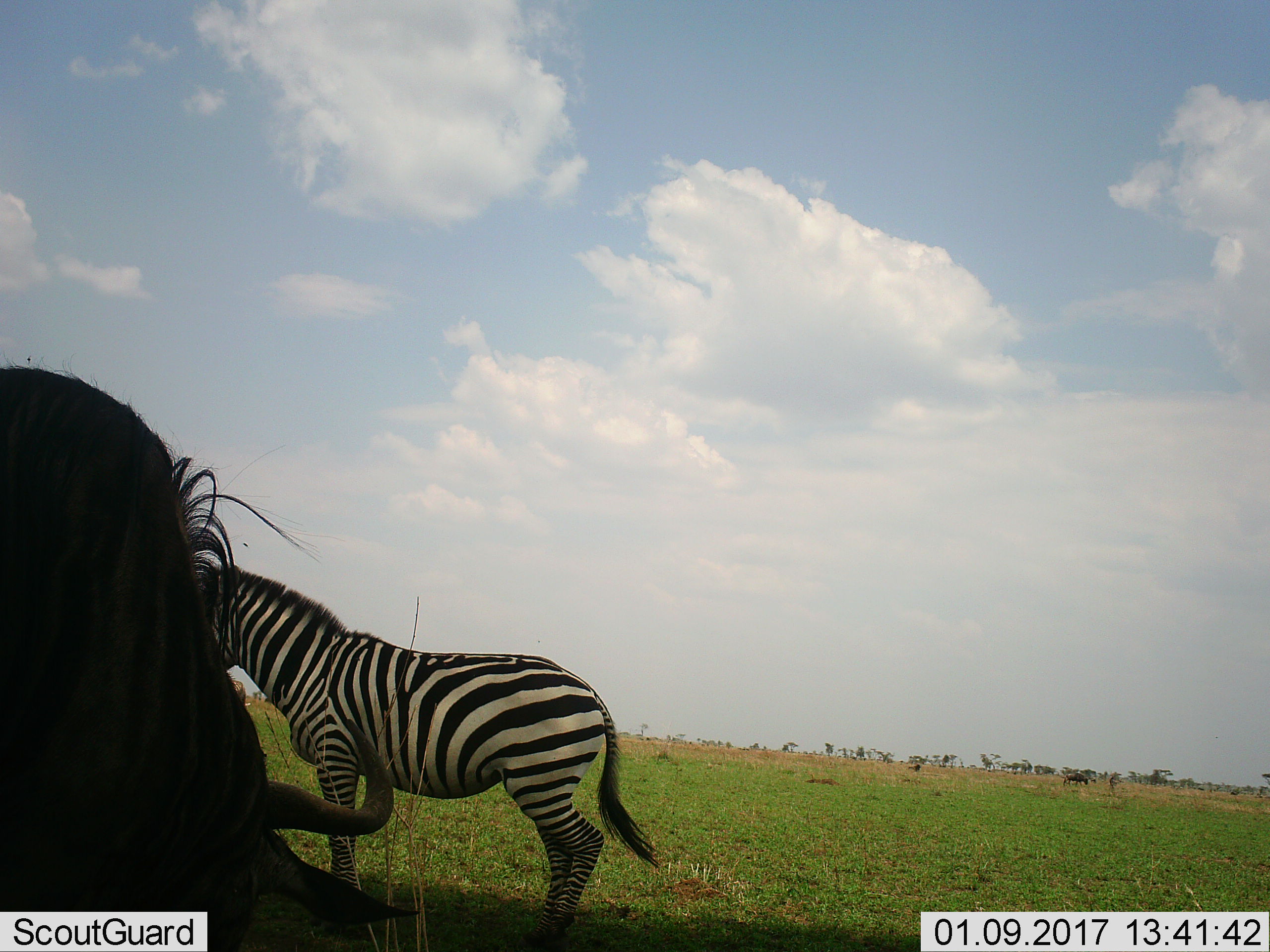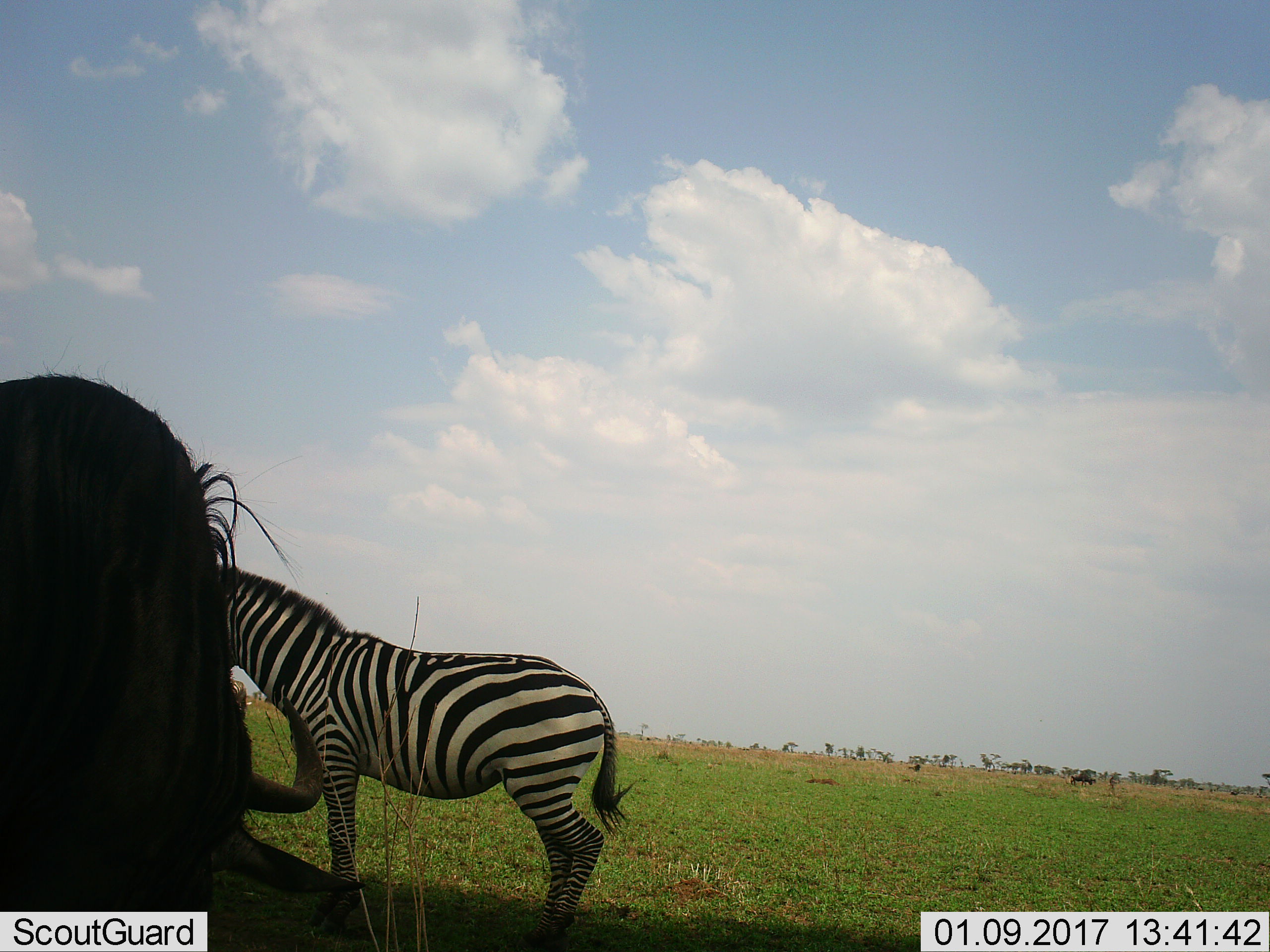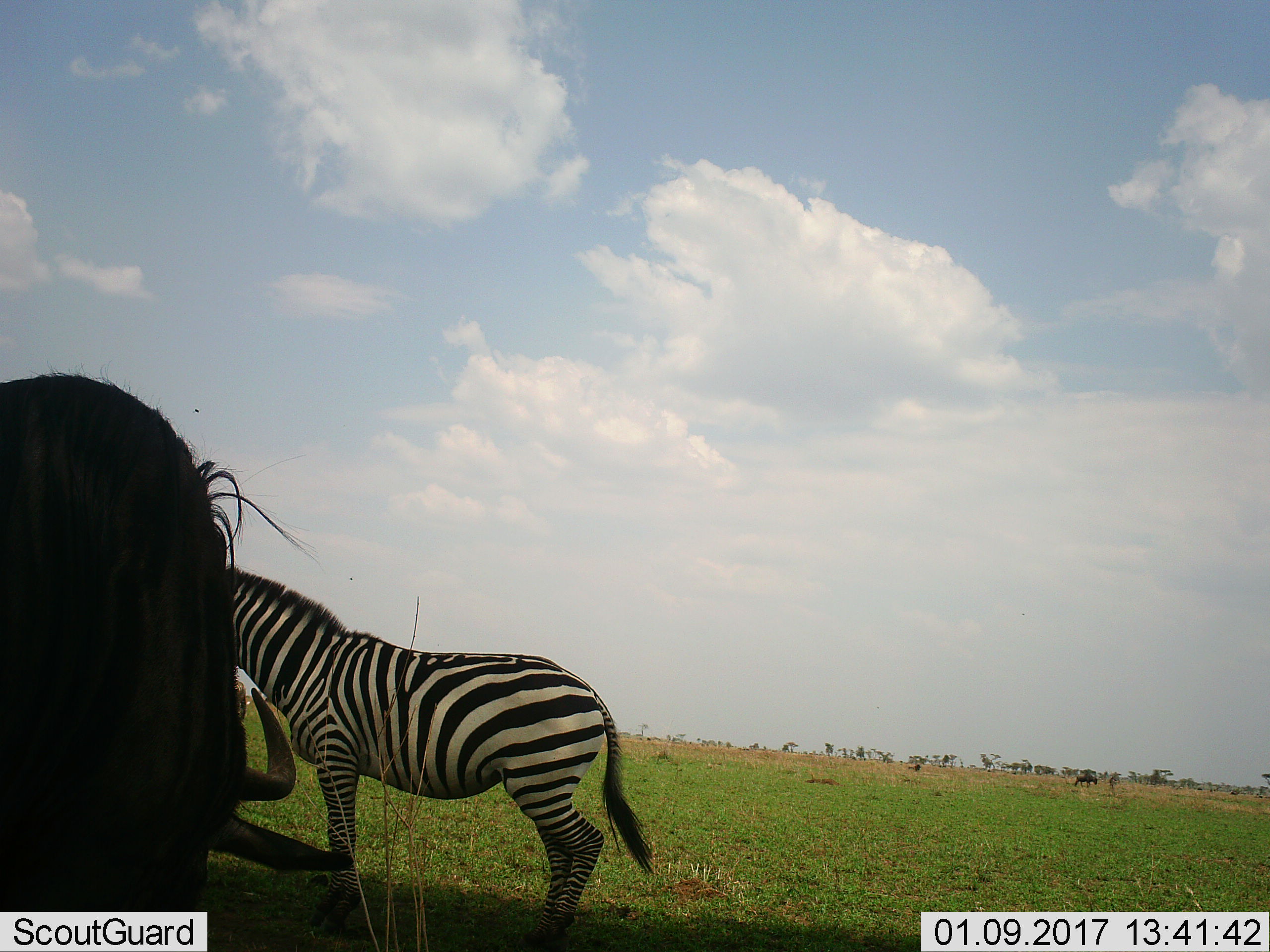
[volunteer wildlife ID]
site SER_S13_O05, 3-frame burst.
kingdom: Animalia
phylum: Chordata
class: Mammalia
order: Perissodactyla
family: Equidae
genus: Equus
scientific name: Equus quagga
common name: plains zebra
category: zebraplains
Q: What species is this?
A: Zebraplains (plains zebra) (Equus quagga).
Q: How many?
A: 1.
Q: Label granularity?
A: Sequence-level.